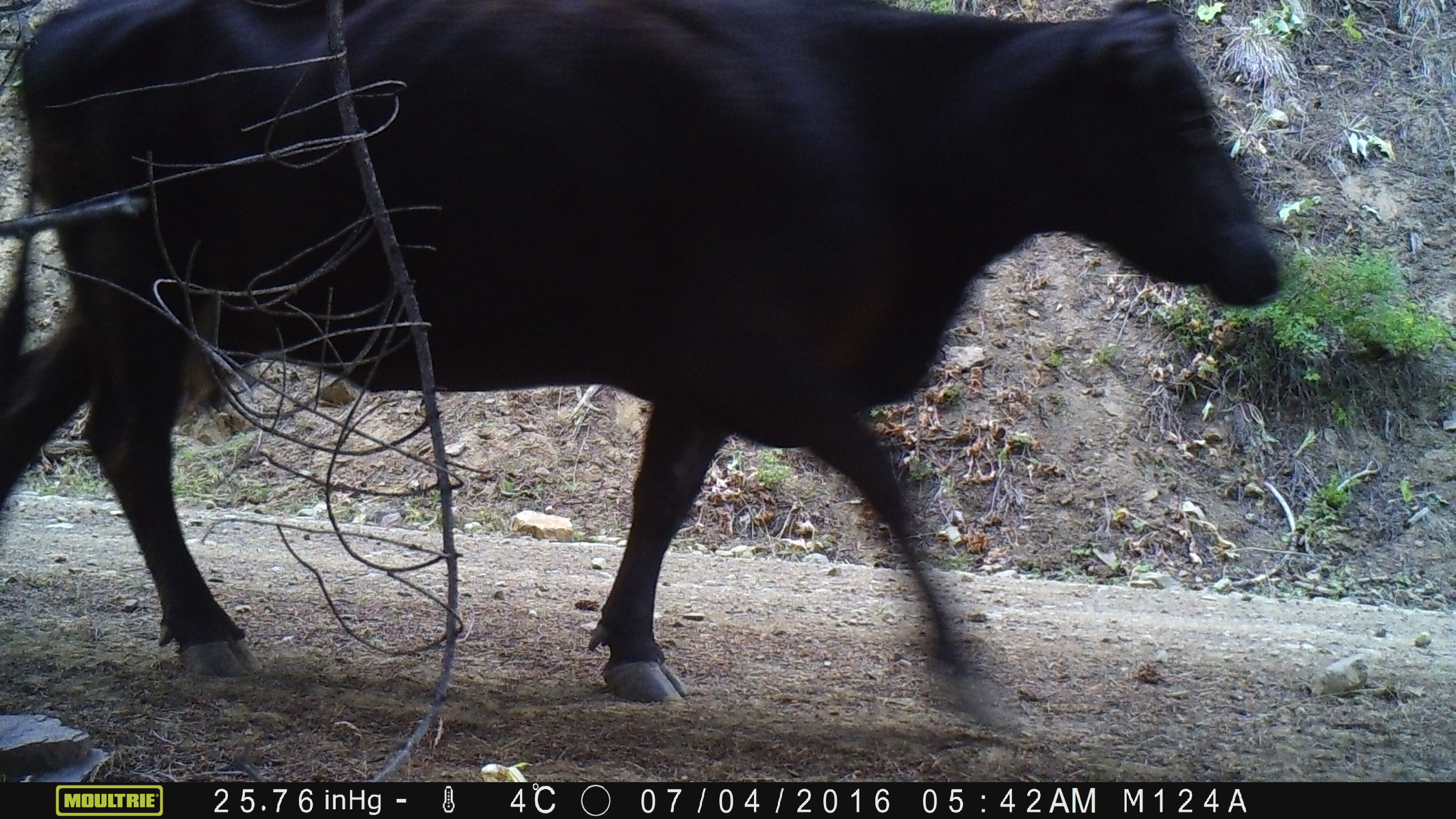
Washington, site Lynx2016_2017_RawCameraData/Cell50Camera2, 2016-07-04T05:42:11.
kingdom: Animalia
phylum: Chordata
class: Mammalia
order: Artiodactyla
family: Bovidae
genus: Bos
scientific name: Bos taurus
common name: domestic cattle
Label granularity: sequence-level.